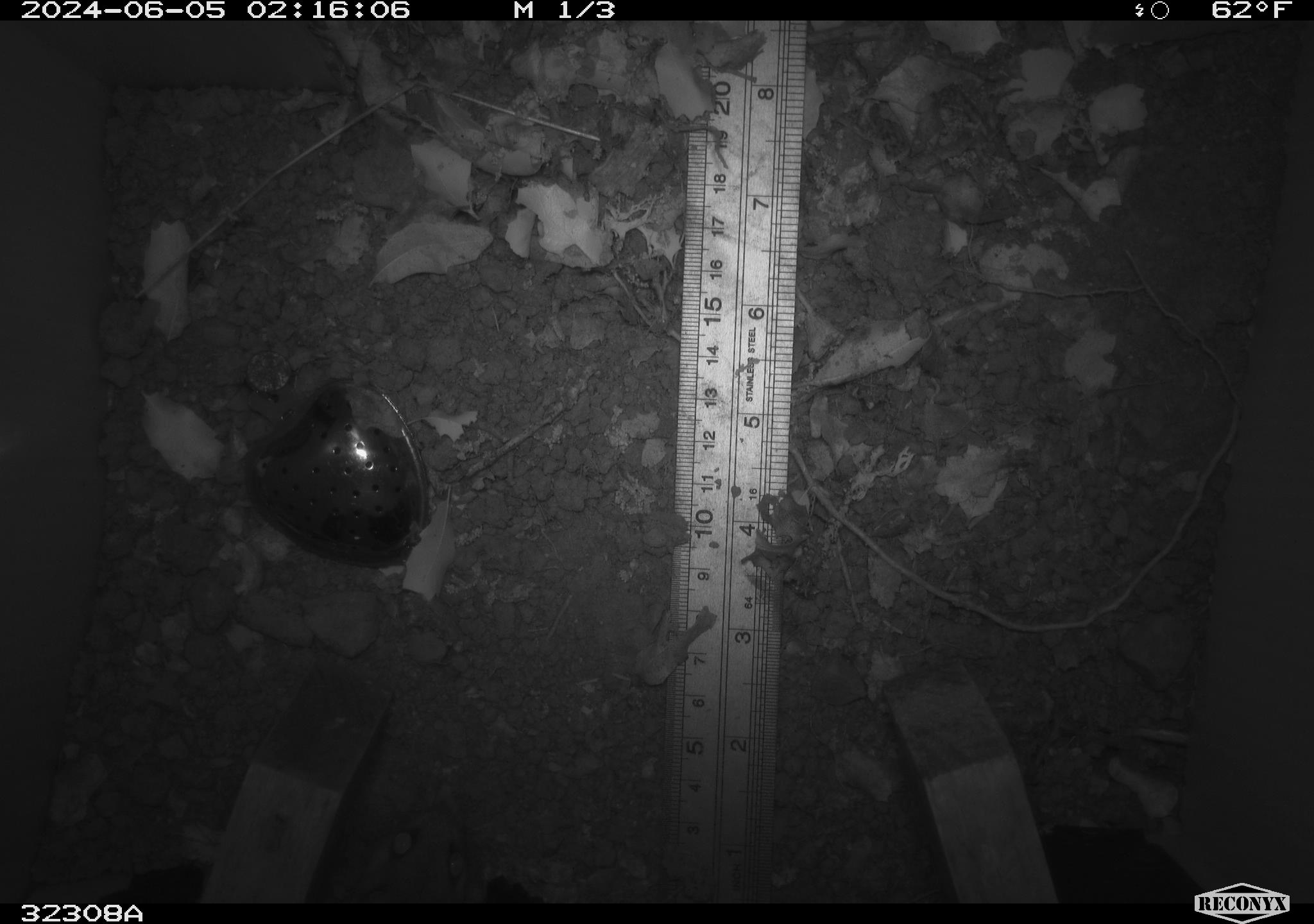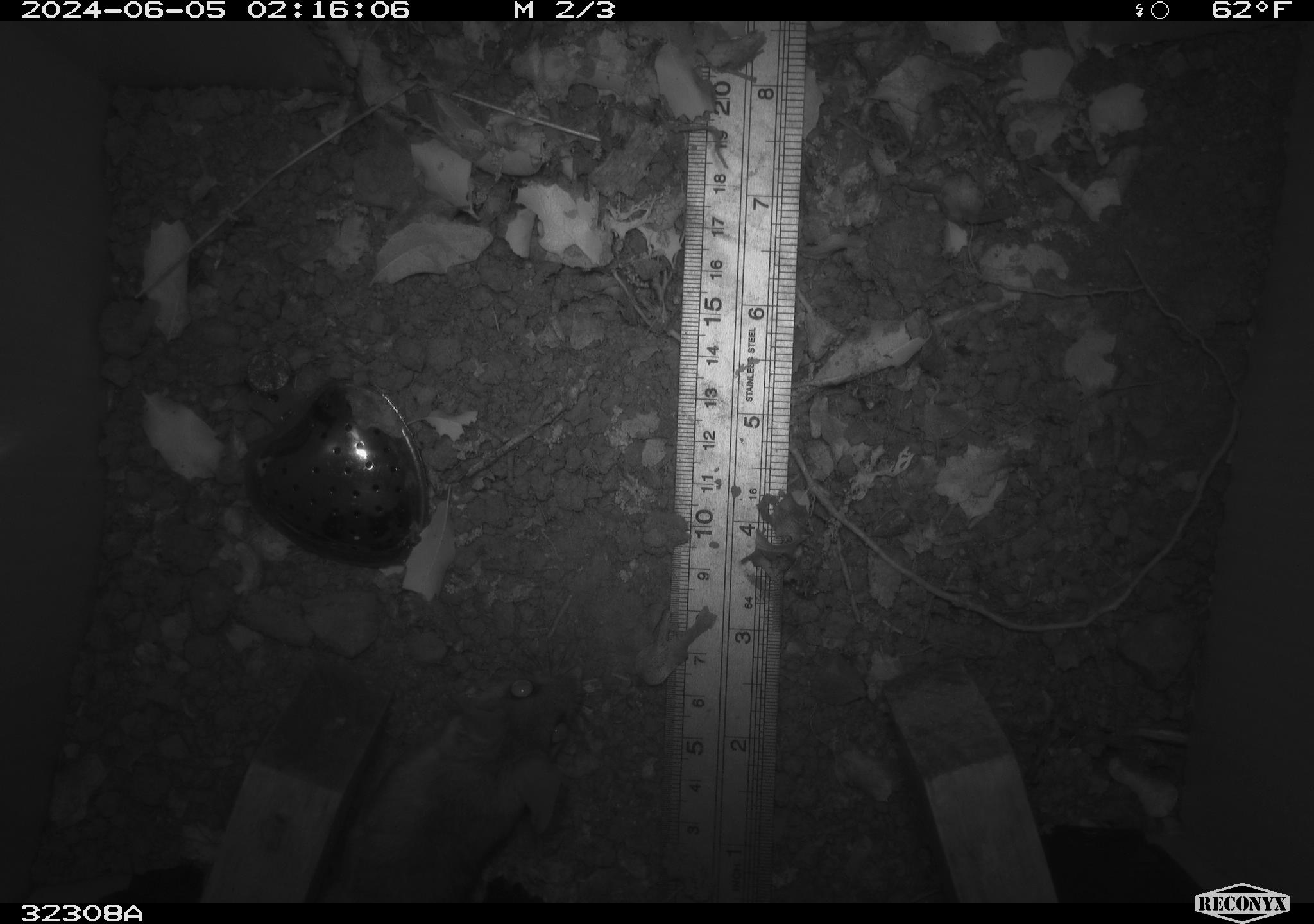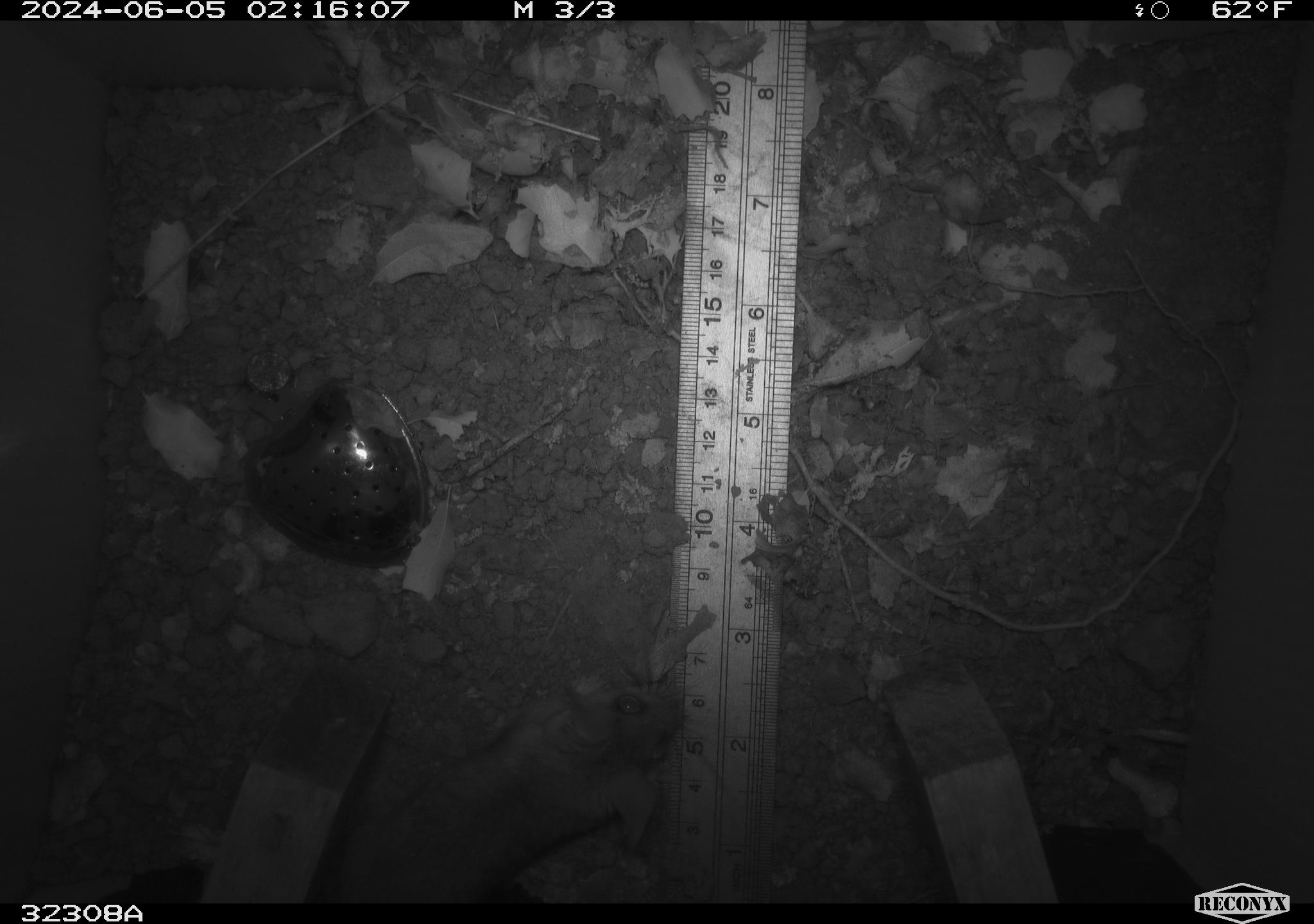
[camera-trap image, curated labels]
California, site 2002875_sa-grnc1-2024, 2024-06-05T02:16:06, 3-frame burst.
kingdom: Animalia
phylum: Chordata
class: Mammalia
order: Rodentia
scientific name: Rodentia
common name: rodent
Rodent (Rodentia).